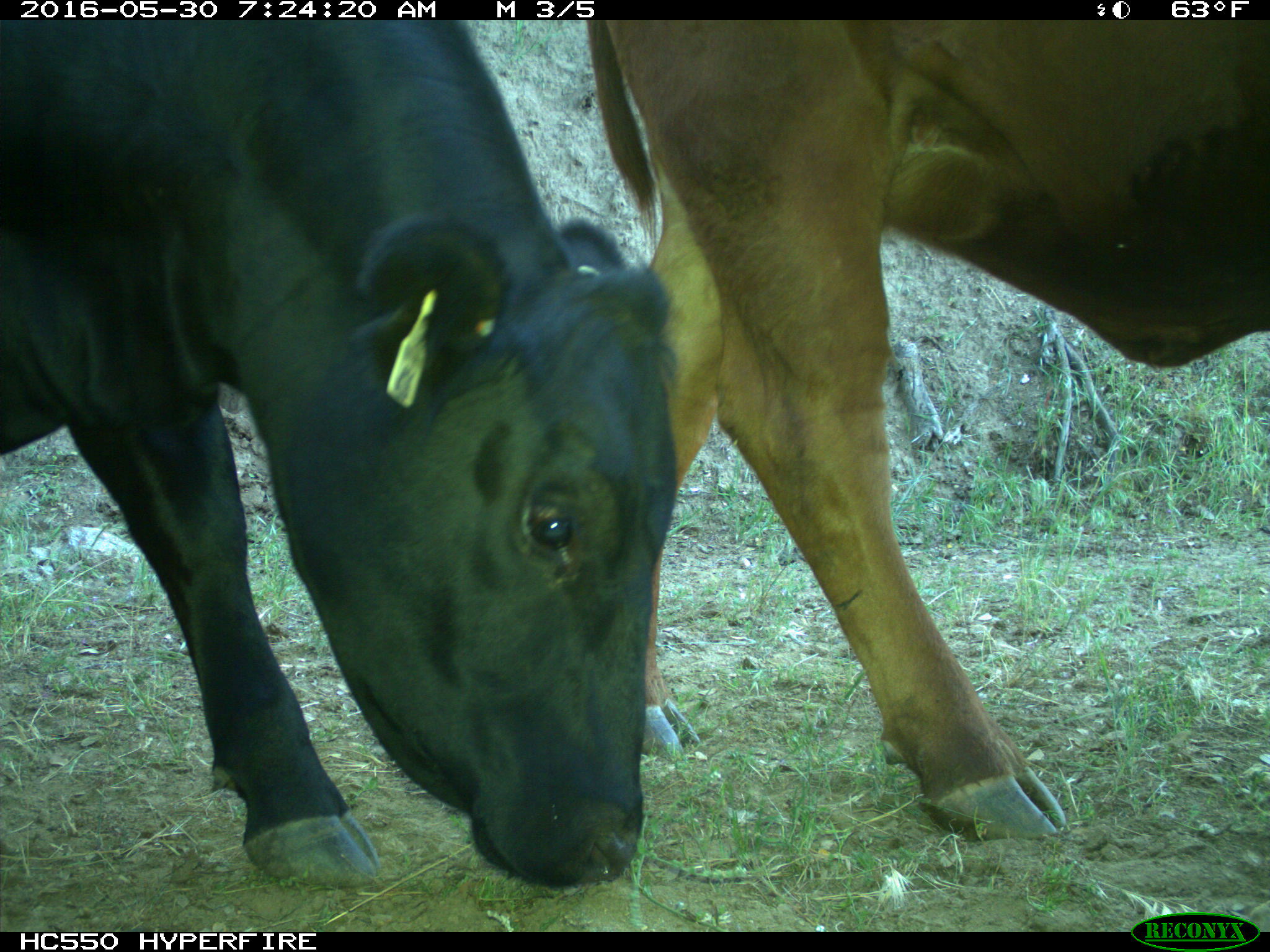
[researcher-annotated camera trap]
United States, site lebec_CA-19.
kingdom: Animalia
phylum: Chordata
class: Mammalia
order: Artiodactyla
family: Bovidae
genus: Bos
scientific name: Bos taurus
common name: domestic cow